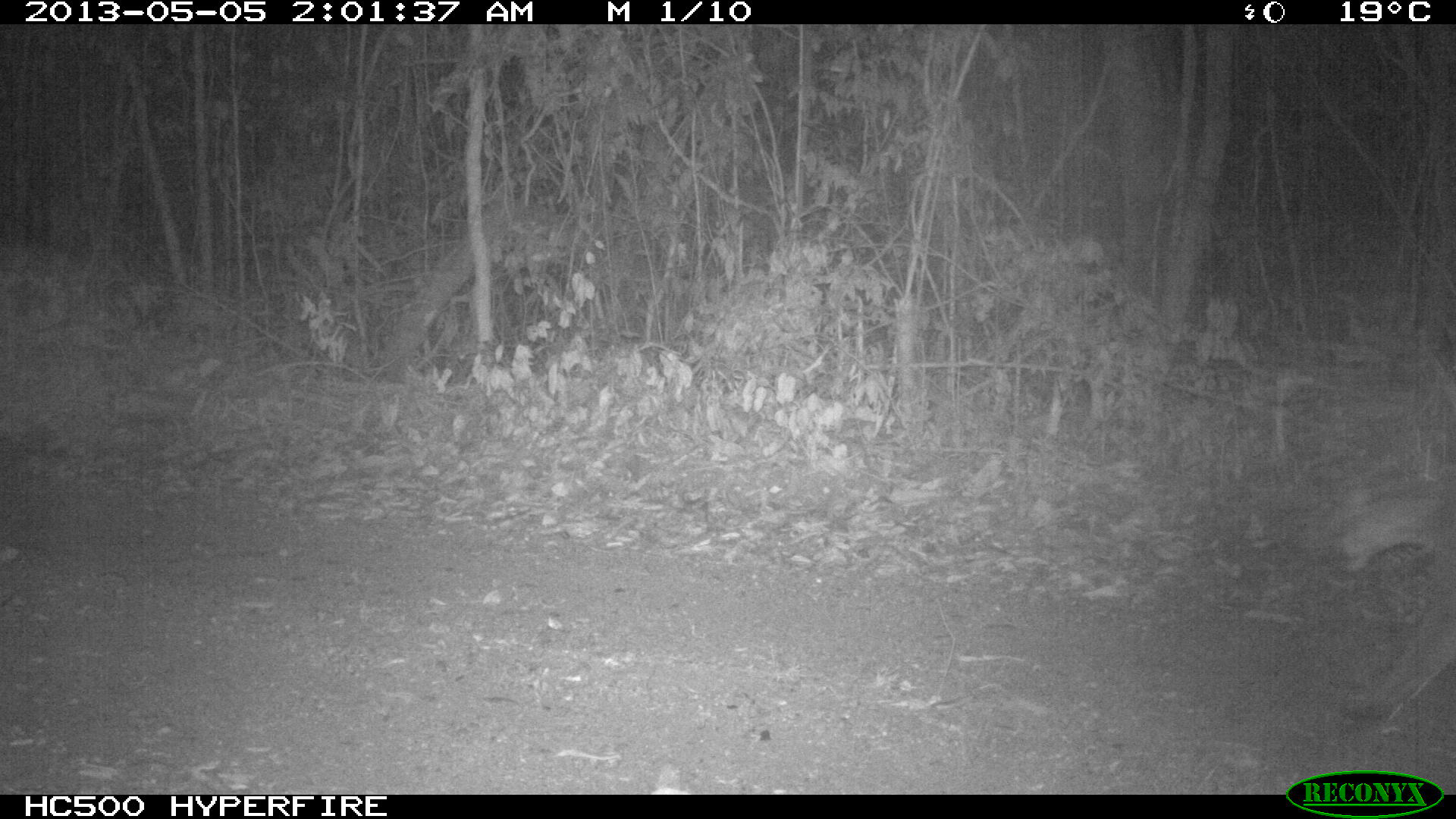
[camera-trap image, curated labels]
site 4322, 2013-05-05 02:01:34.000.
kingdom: Animalia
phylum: Chordata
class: Mammalia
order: Carnivora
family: Felidae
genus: Puma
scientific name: Puma concolor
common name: mountain lion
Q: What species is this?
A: Puma concolor (mountain lion).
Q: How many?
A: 1.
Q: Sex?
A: Male.